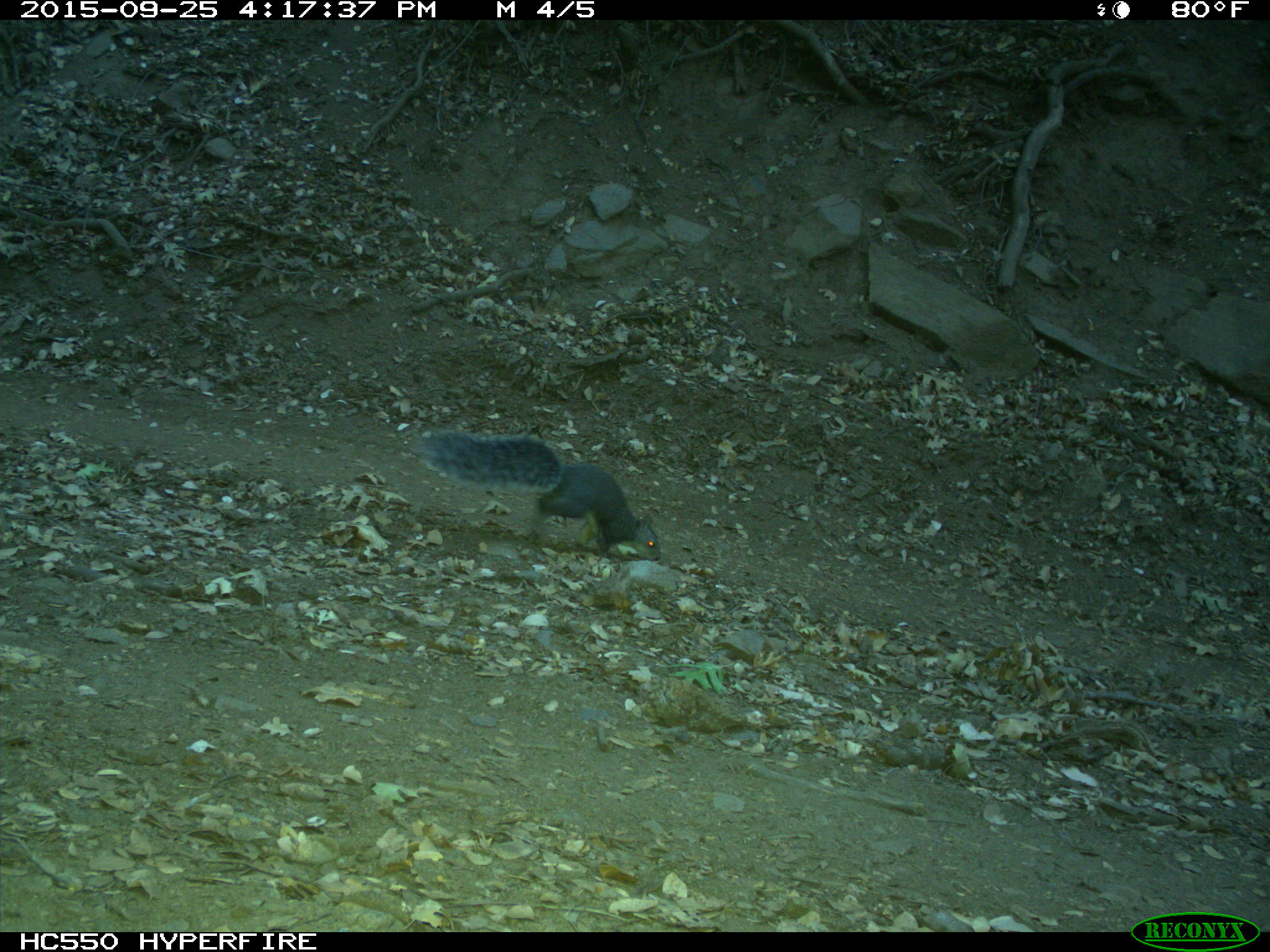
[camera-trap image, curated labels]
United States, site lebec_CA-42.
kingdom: Animalia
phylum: Chordata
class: Mammalia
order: Rodentia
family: Sciuridae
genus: Sciurus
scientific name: Sciurus carolinensis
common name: eastern gray squirrel